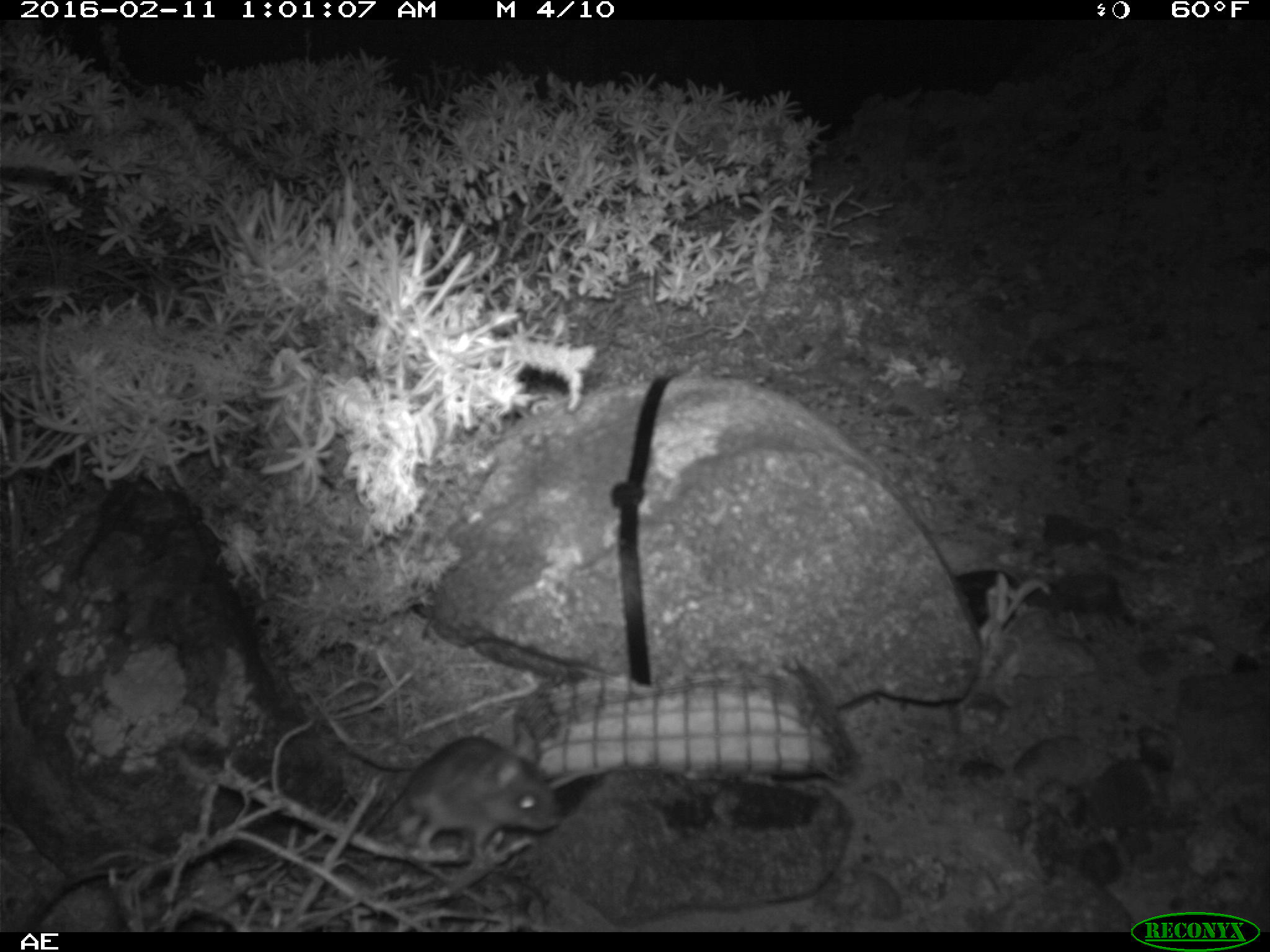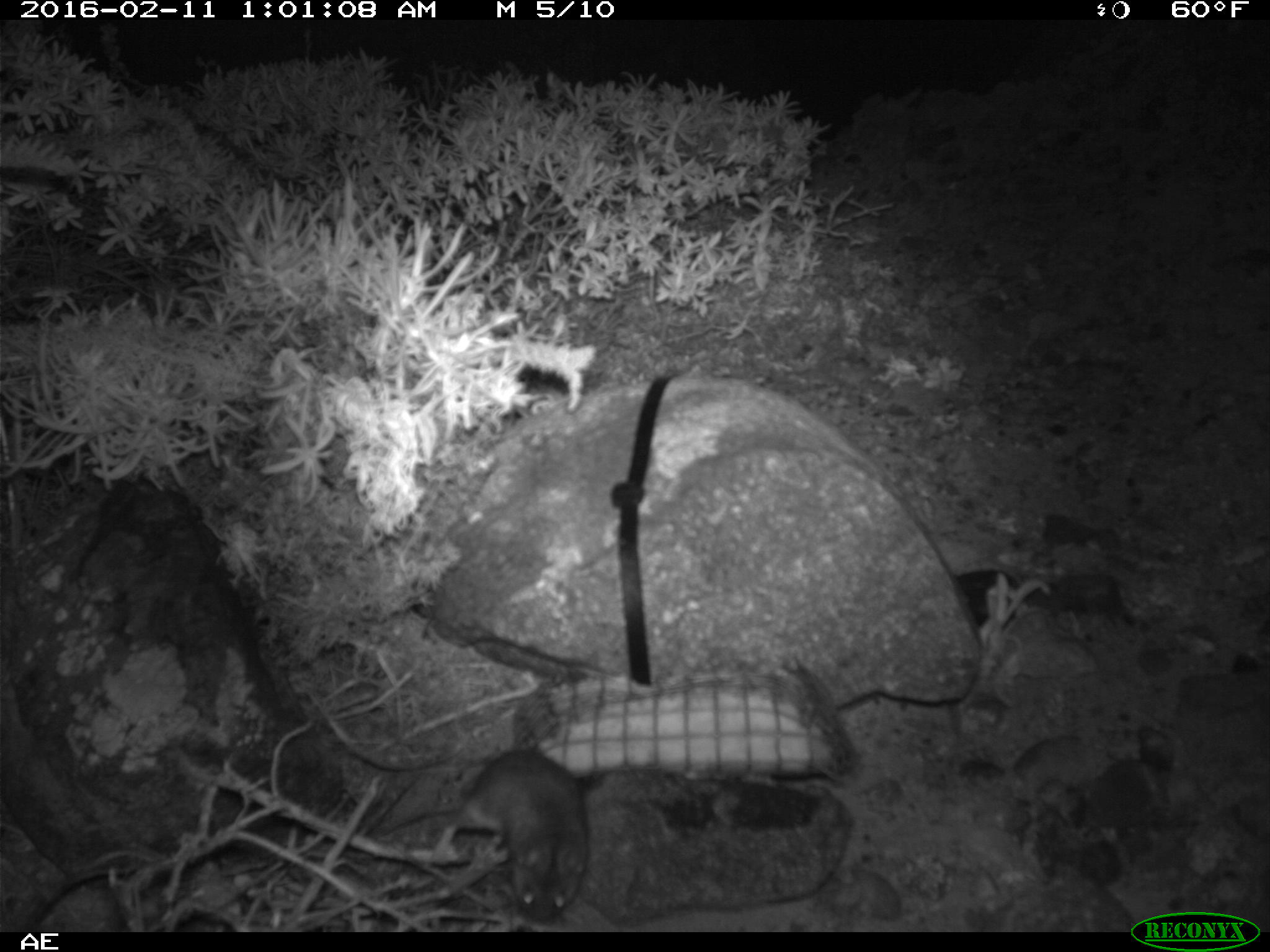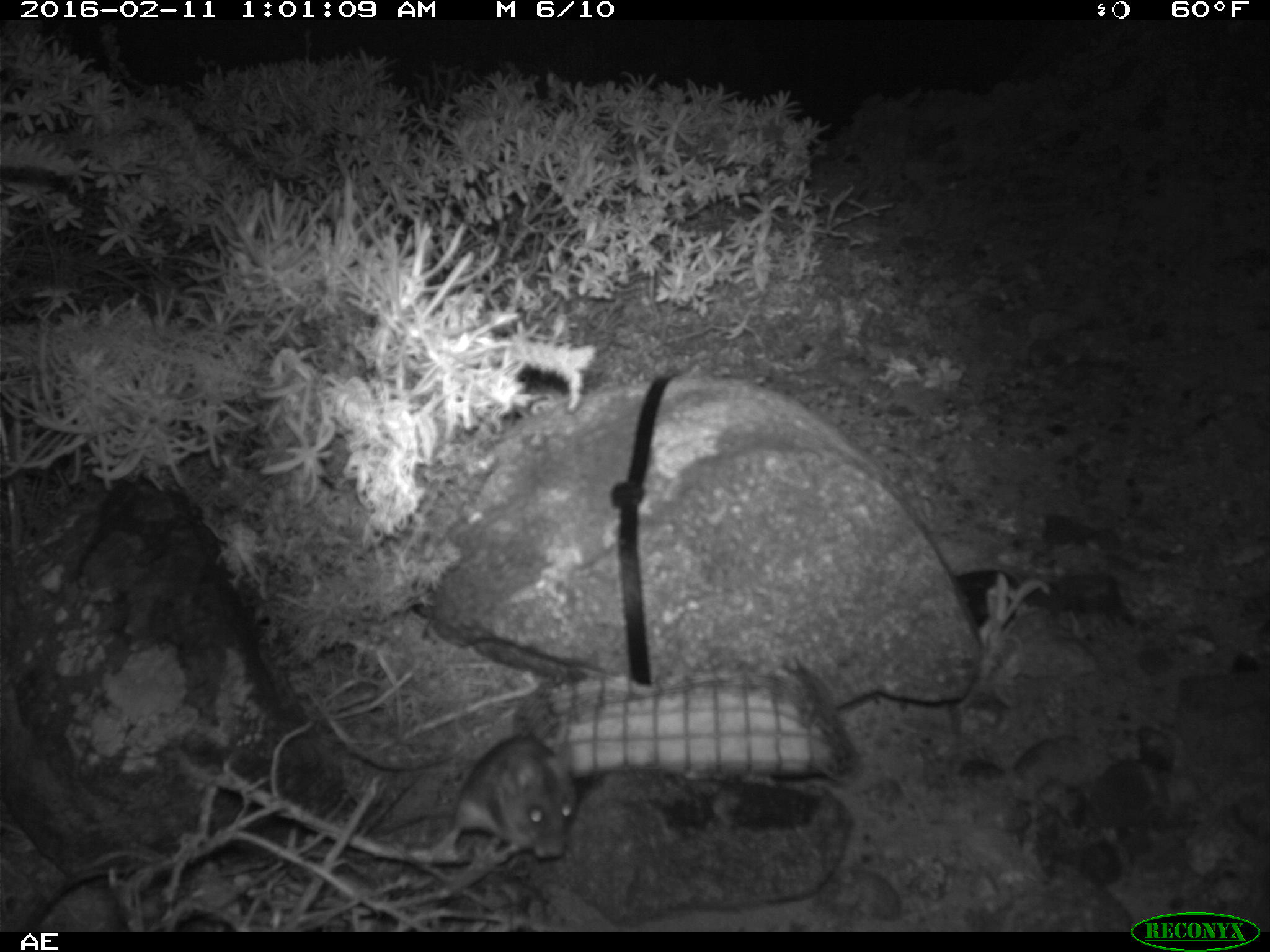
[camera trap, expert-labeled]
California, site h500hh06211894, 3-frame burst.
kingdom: Animalia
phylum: Chordata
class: Mammalia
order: Rodentia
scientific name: Rodentia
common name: rodent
Rodent (Rodentia).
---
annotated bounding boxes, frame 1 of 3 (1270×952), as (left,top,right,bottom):
rodent: (360,735,559,858)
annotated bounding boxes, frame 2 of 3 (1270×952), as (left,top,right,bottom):
rodent: (432,745,592,927)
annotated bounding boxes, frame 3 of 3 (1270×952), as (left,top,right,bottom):
rodent: (438,734,574,858)